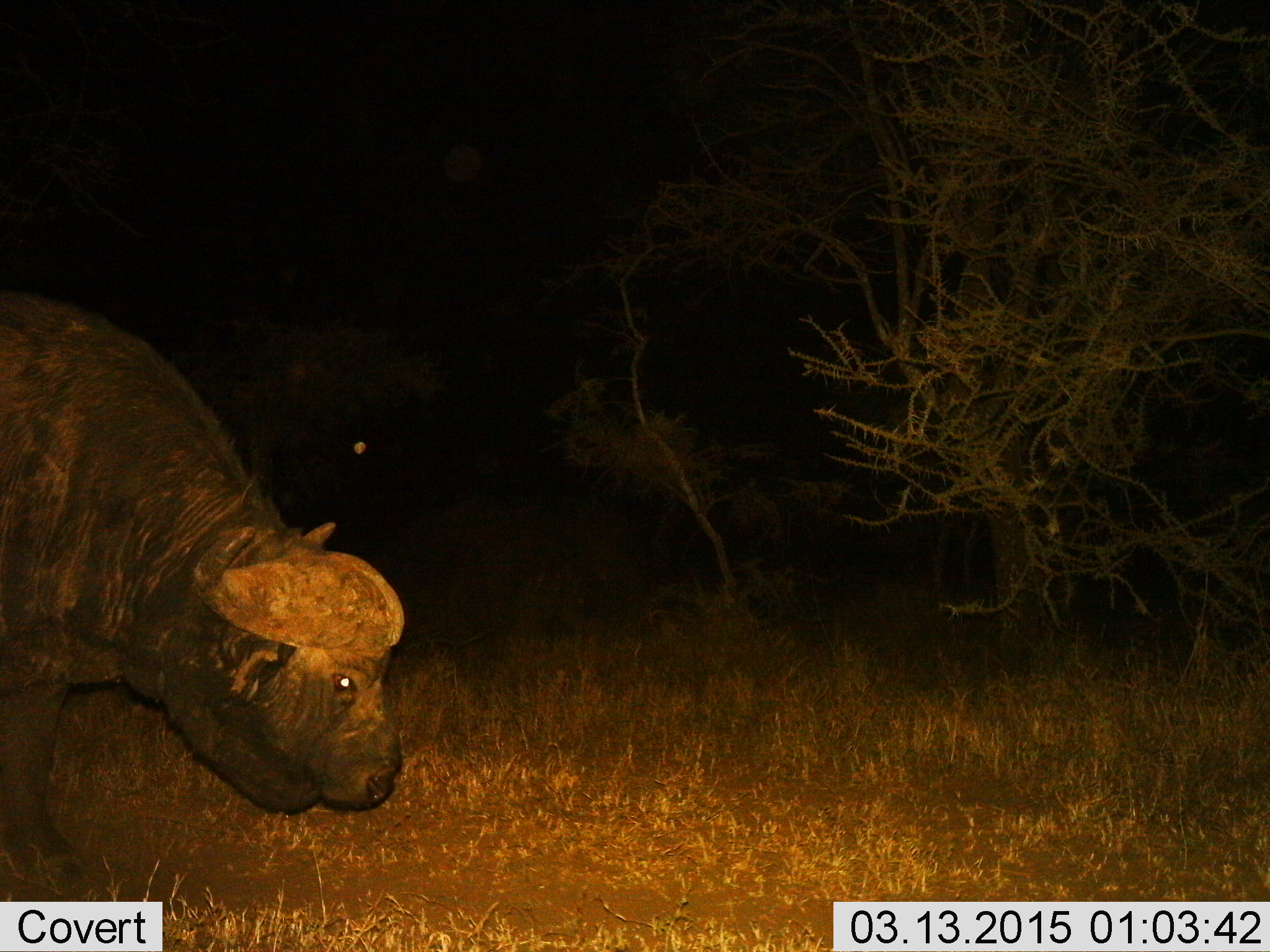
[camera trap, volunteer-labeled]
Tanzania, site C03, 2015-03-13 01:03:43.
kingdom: Animalia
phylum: Chordata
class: Mammalia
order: Artiodactyla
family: Bovidae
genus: Syncerus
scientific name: Syncerus caffer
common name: cape buffalo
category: buffalo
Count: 1.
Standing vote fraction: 50%.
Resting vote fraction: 0%.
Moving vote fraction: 20%.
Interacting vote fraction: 0%.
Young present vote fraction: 0%.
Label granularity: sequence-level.